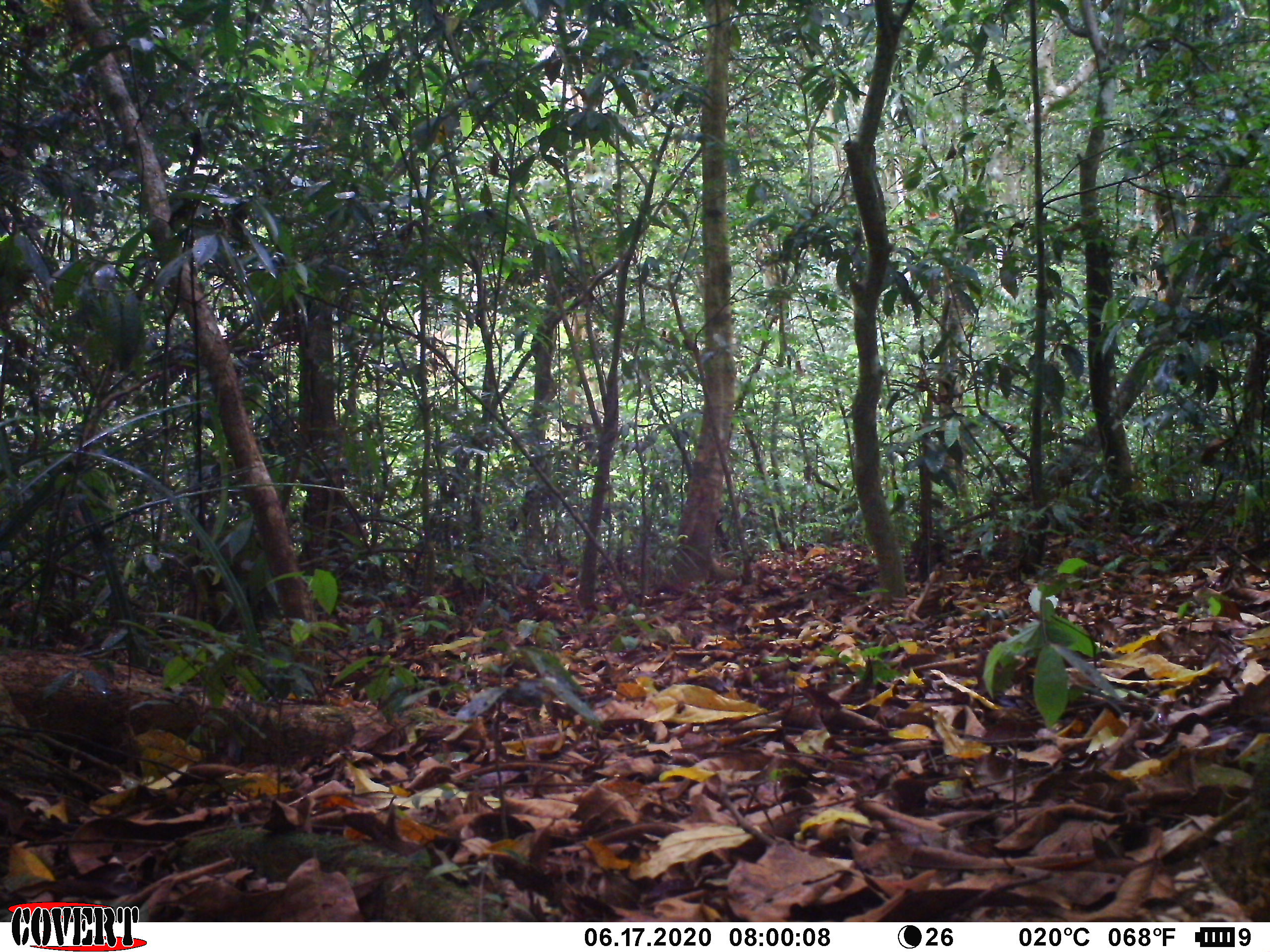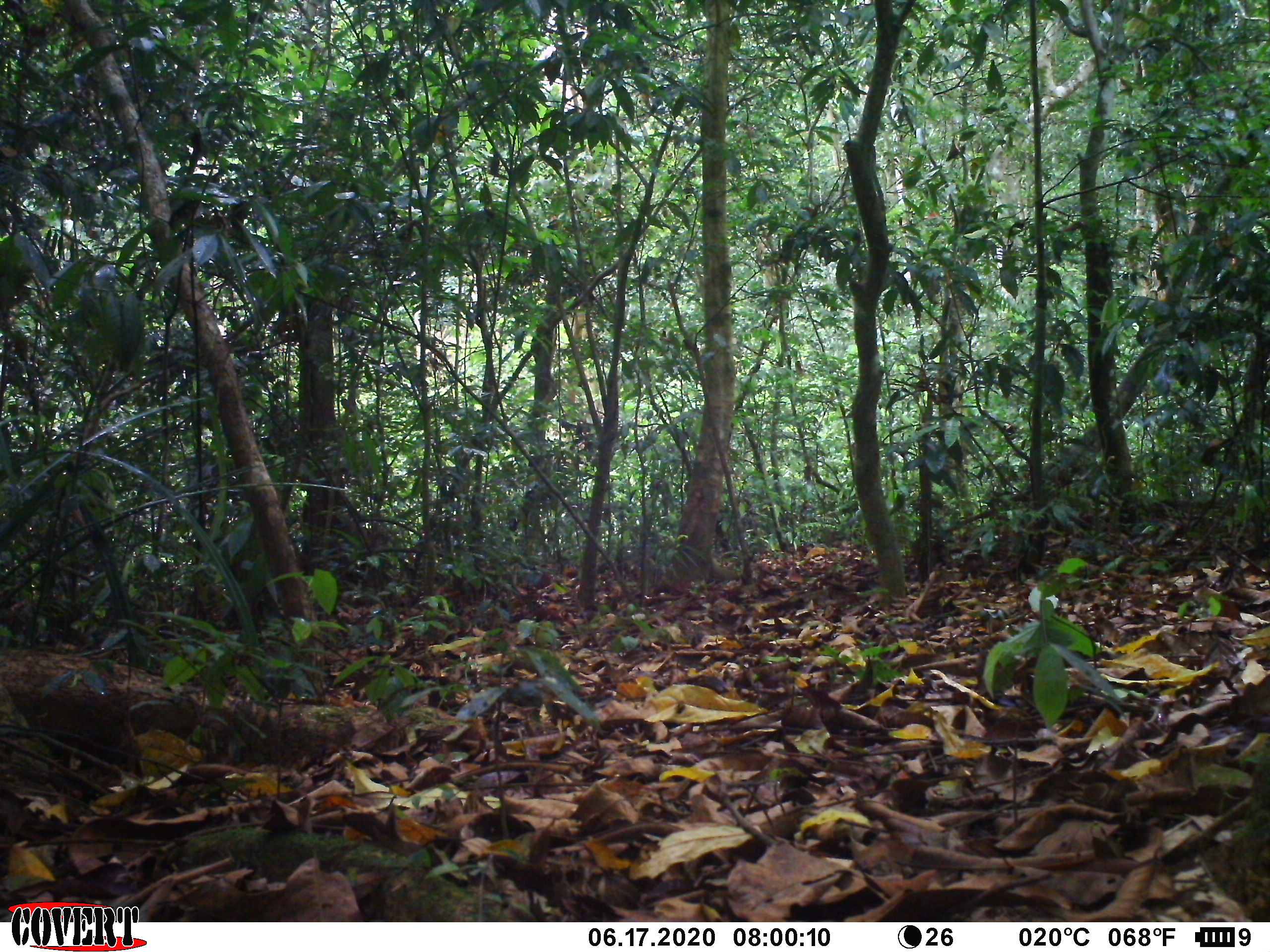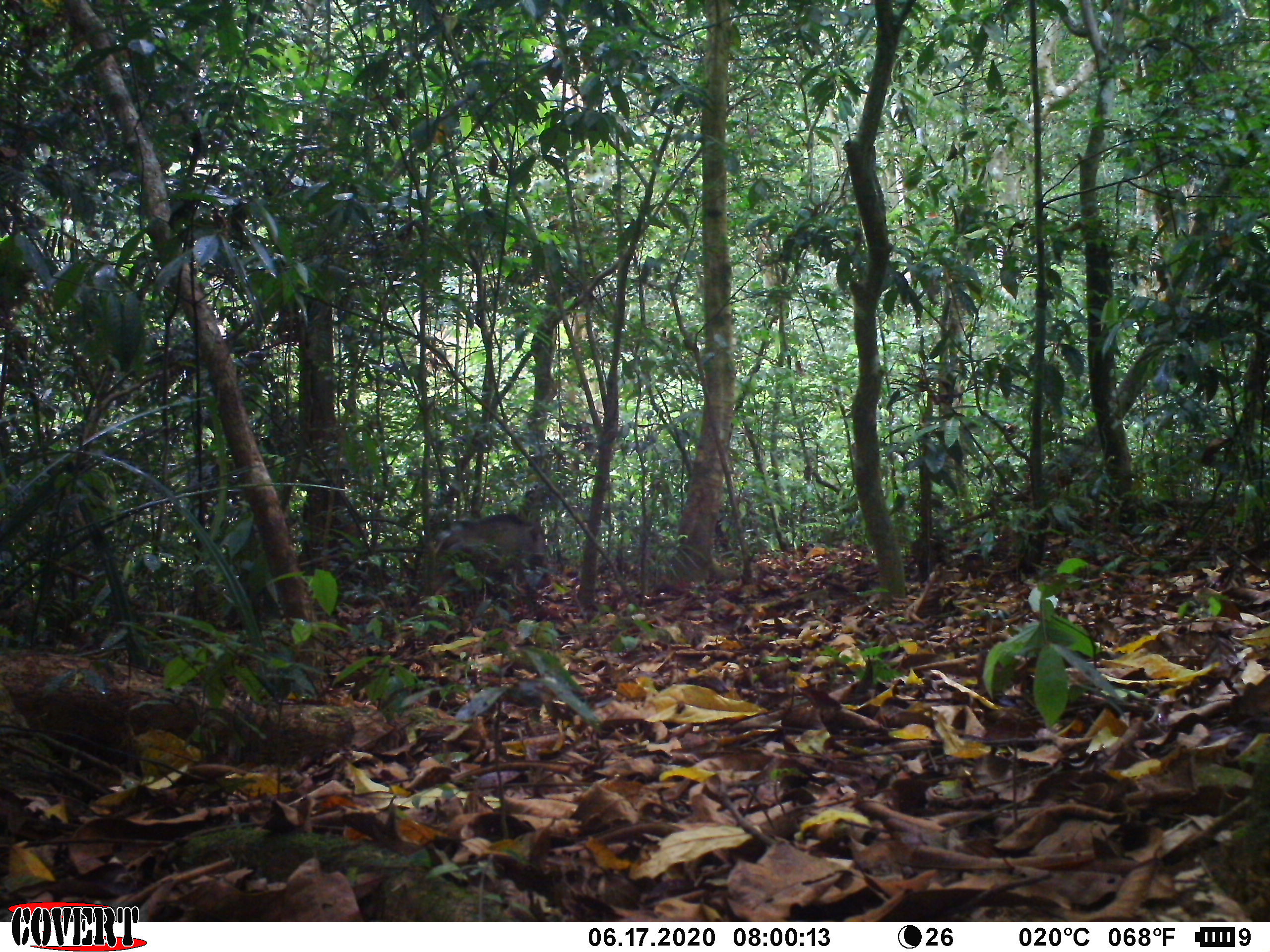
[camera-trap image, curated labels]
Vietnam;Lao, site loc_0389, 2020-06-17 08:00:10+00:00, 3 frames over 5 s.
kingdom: Animalia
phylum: Chordata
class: Mammalia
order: Artiodactyla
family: Suidae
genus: Sus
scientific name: Sus scrofa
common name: eurasian wild pig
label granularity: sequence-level